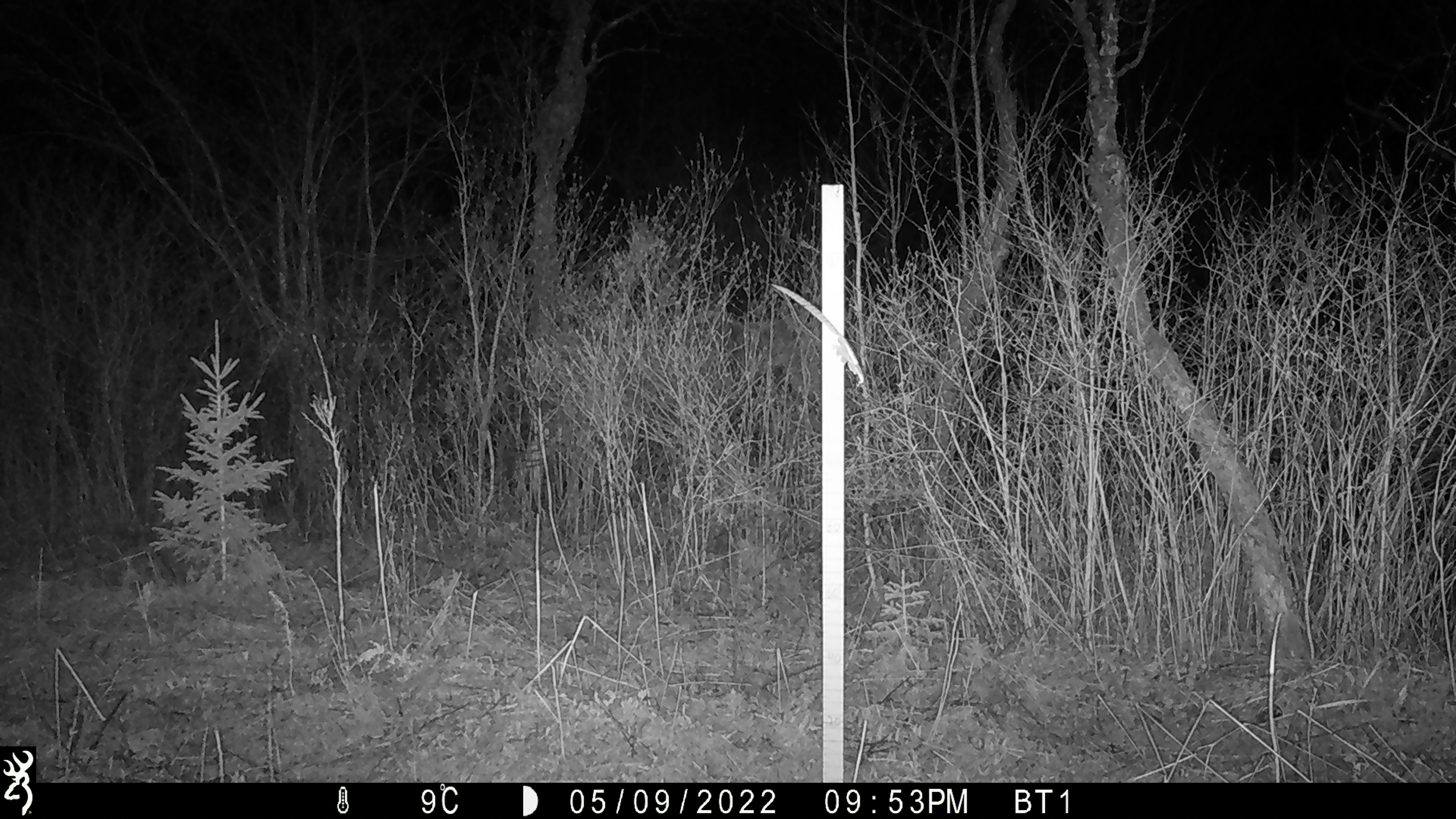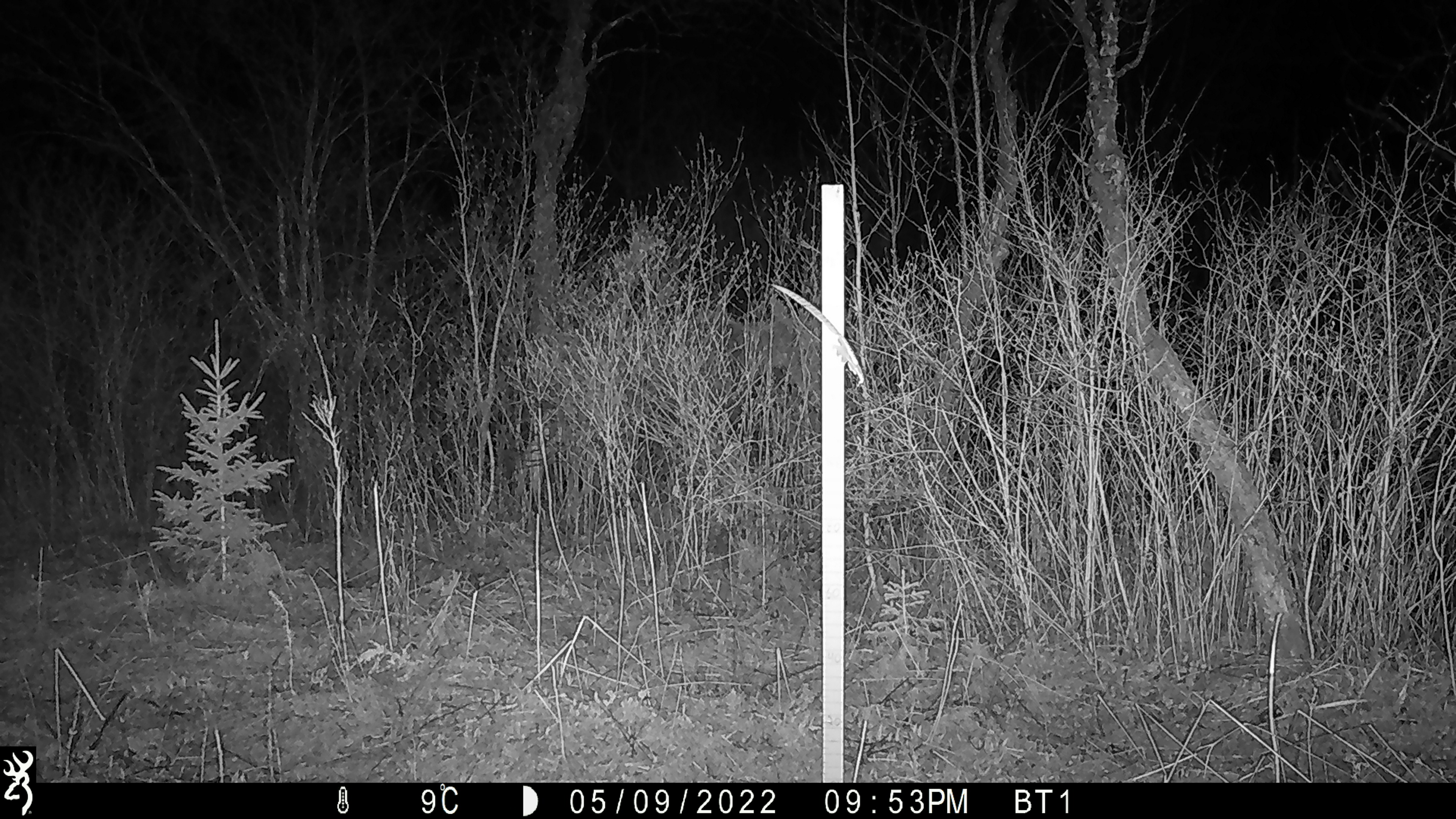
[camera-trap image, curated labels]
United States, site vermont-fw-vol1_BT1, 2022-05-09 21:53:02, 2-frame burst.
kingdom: Animalia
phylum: Chordata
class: Mammalia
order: Artiodactyla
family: Cervidae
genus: Alces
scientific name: Alces alces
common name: moose